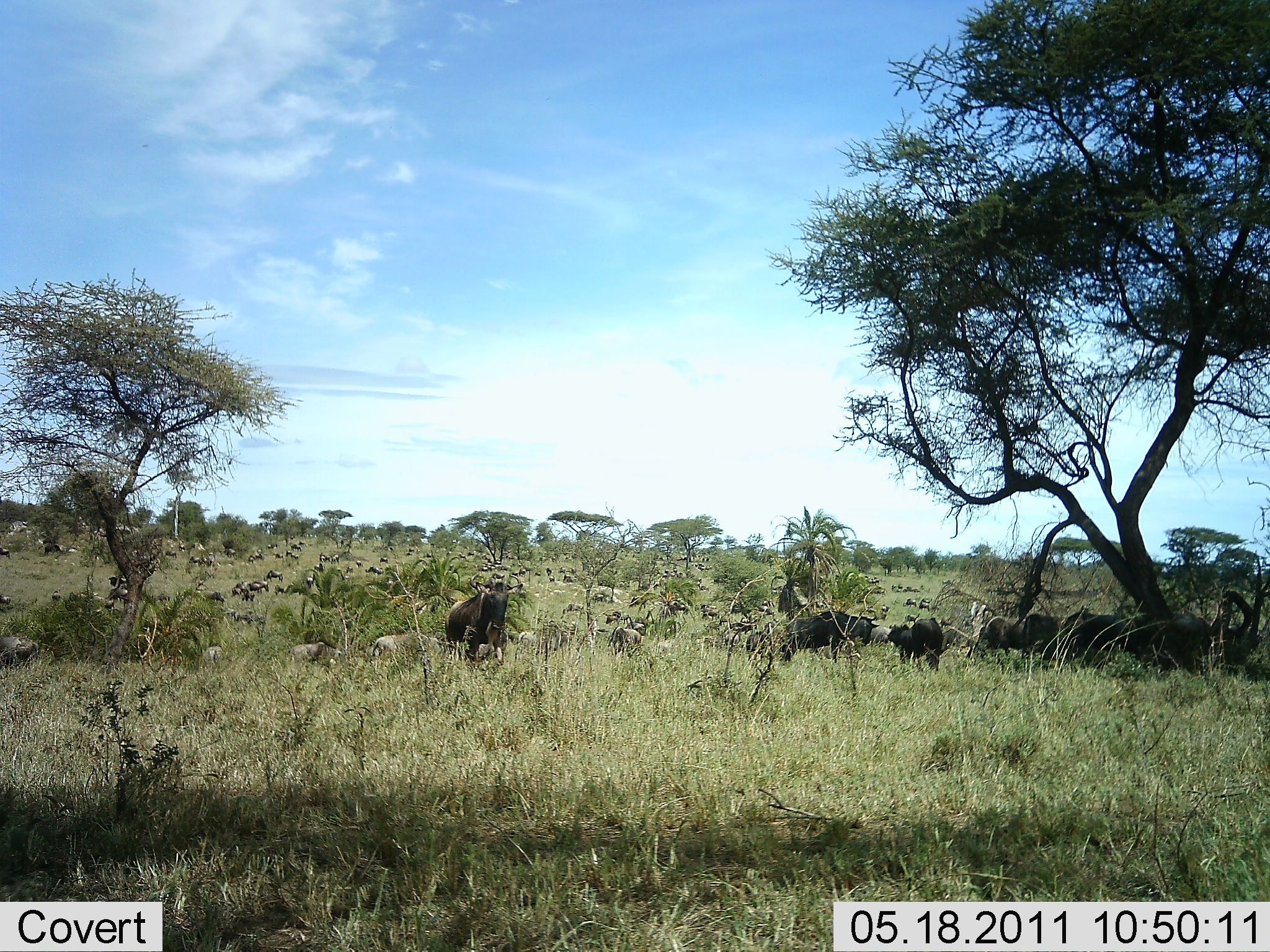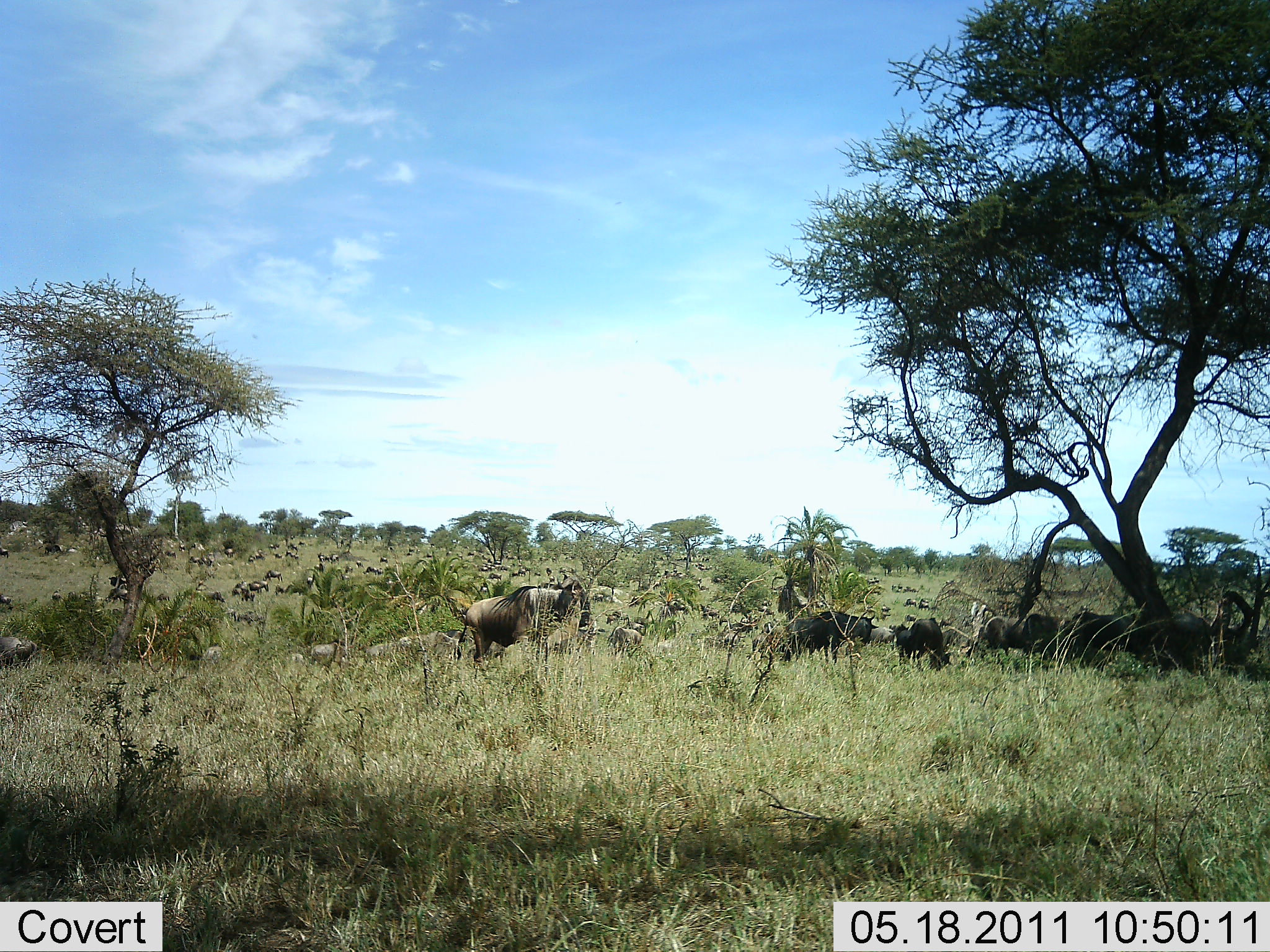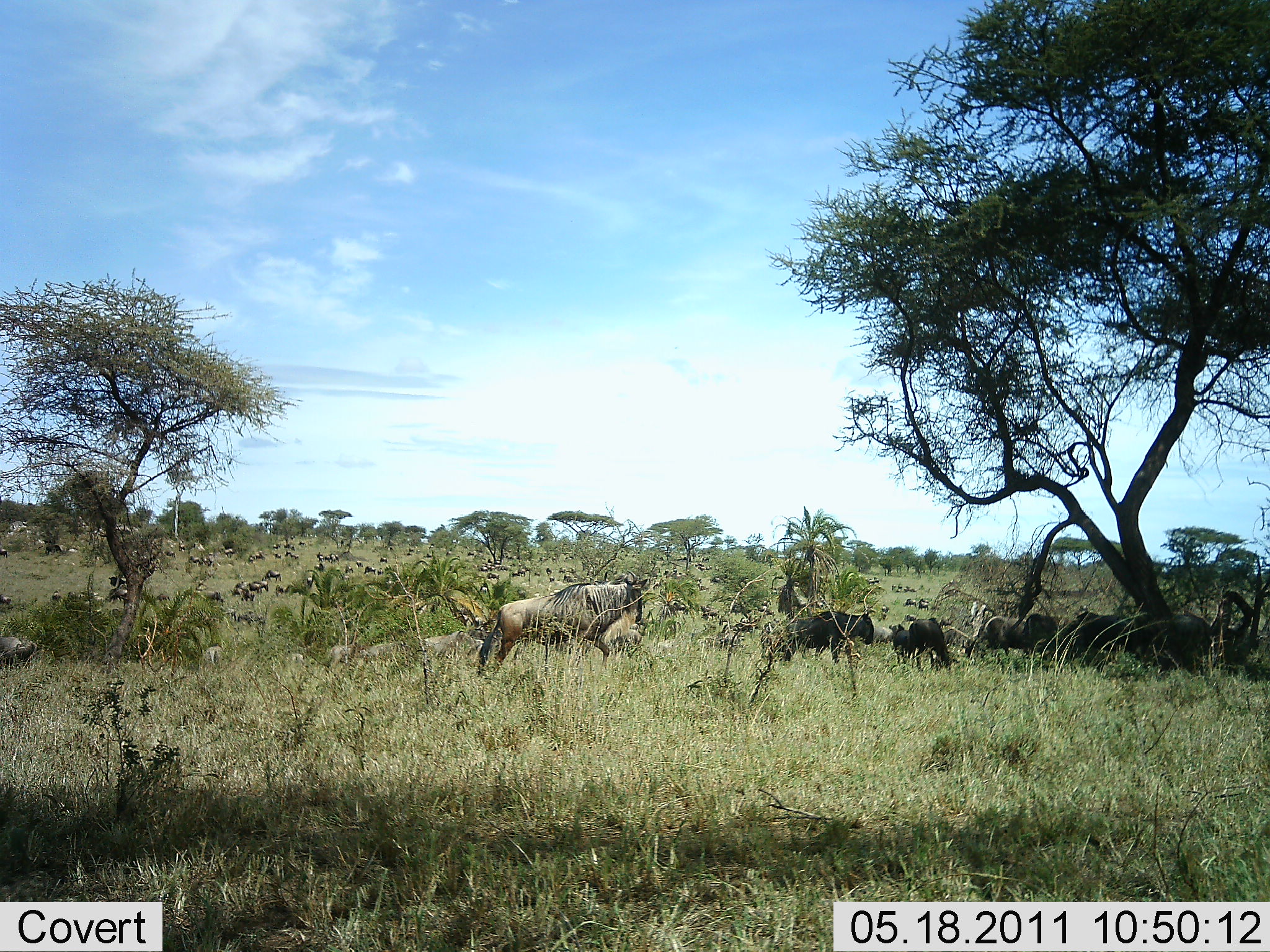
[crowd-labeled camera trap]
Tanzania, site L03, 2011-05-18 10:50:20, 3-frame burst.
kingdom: Animalia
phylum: Chordata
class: Mammalia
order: Artiodactyla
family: Bovidae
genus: Connochaetes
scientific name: Connochaetes taurinus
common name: blue wildebeest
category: wildebeest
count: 51+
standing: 50%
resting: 21%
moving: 79%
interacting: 0%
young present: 0%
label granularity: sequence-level